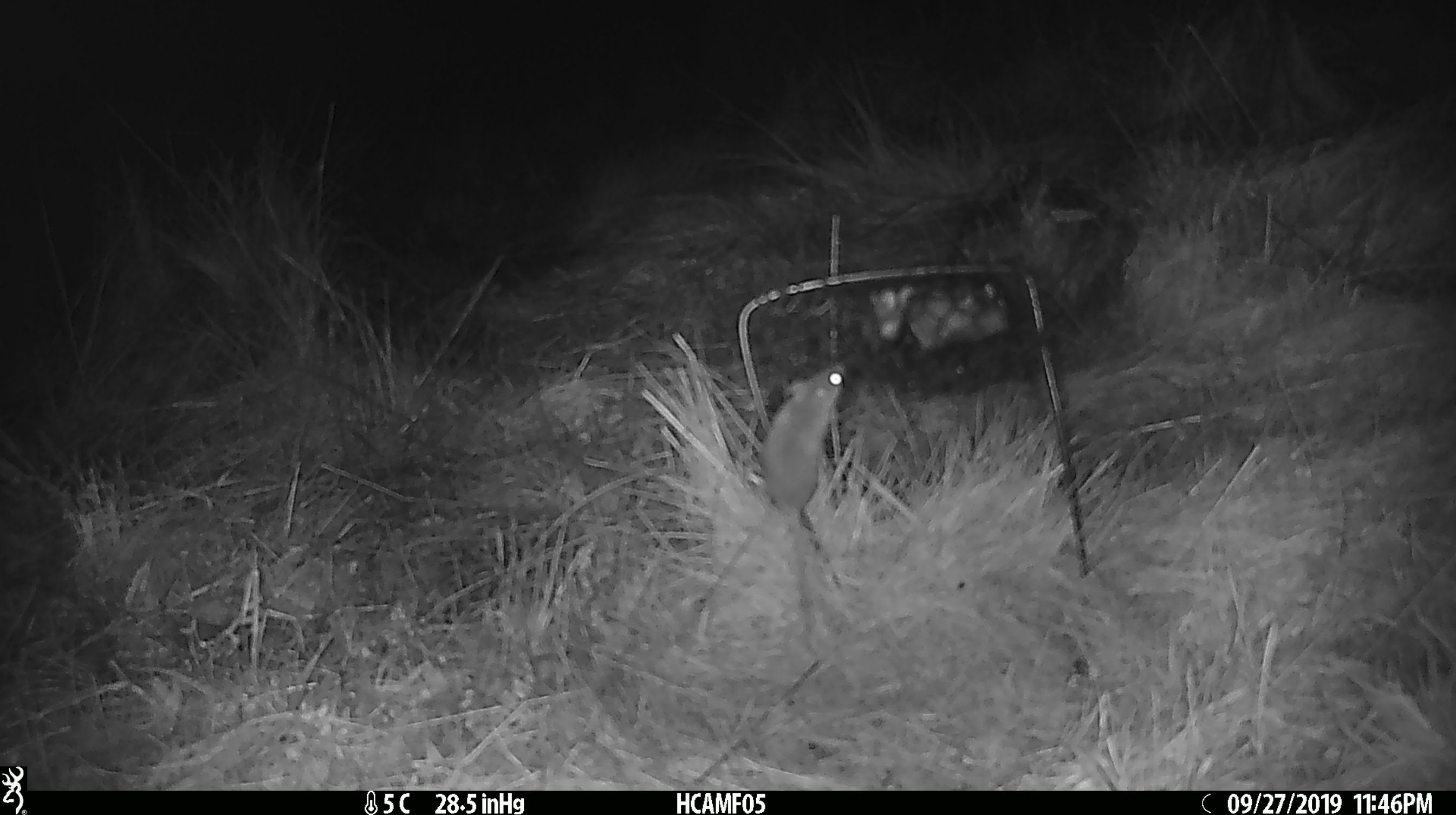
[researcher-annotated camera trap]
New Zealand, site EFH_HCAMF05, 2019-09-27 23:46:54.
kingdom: Animalia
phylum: Chordata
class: Mammalia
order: Rodentia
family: Muridae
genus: Mus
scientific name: Mus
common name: mouse